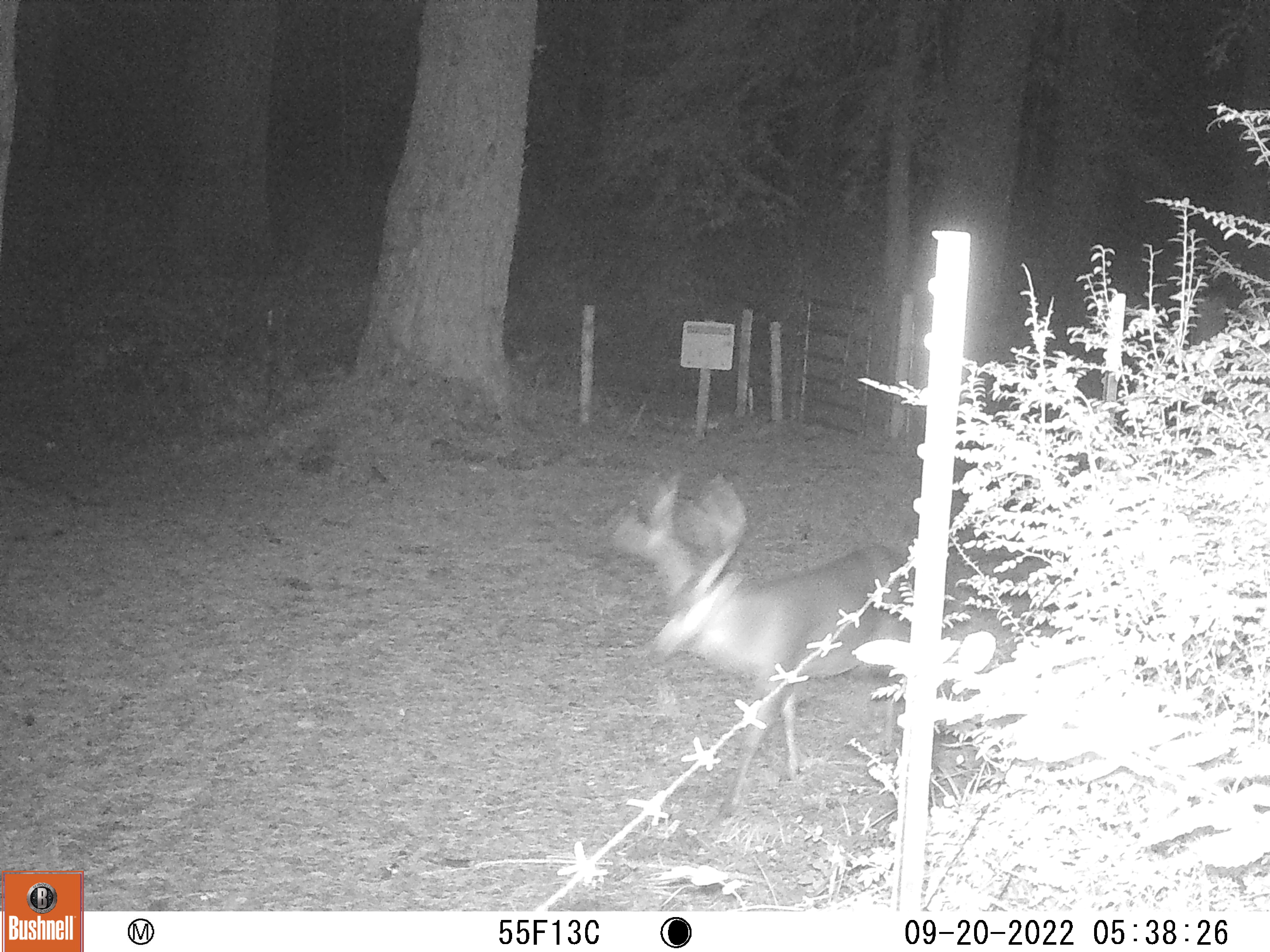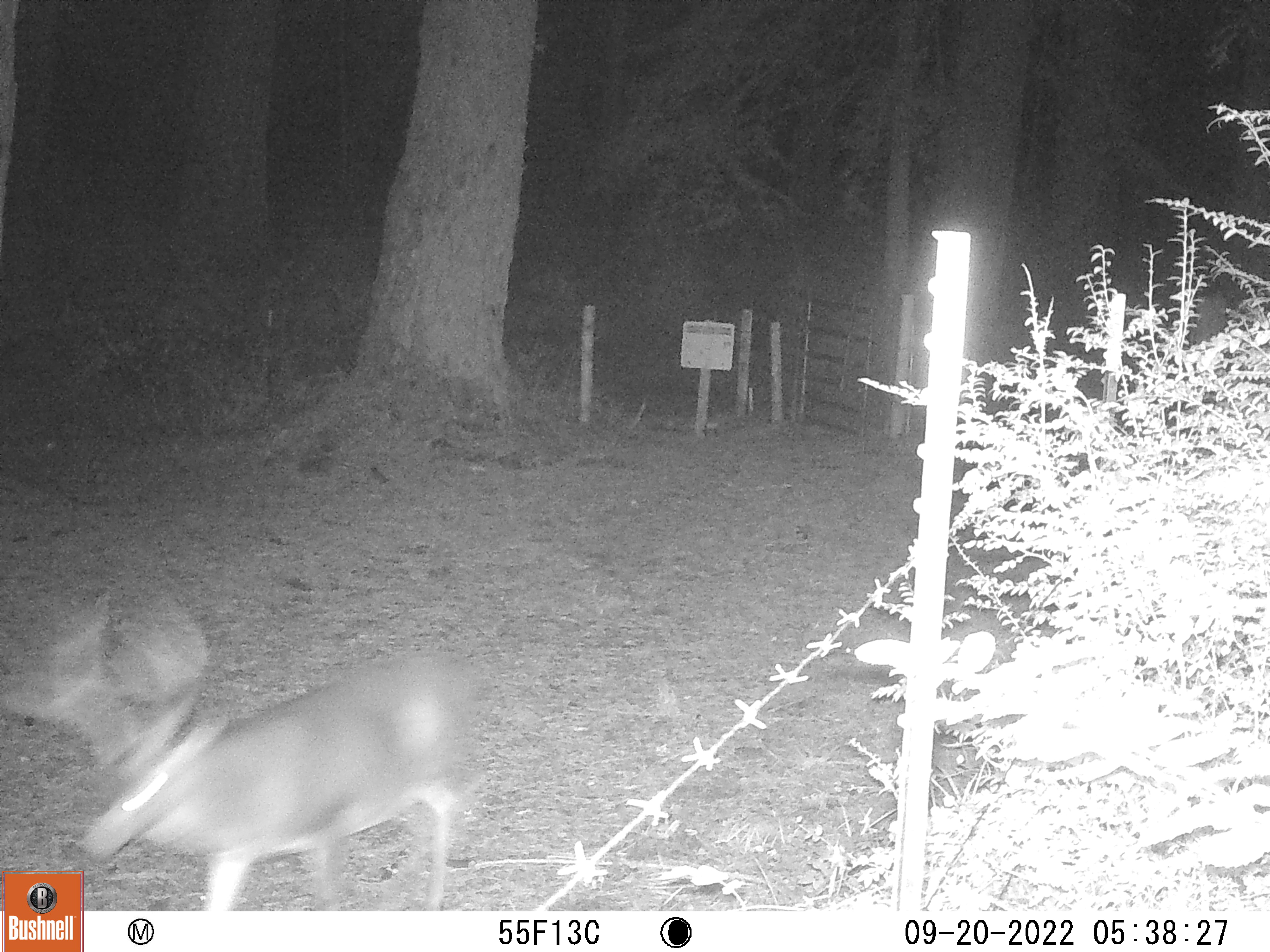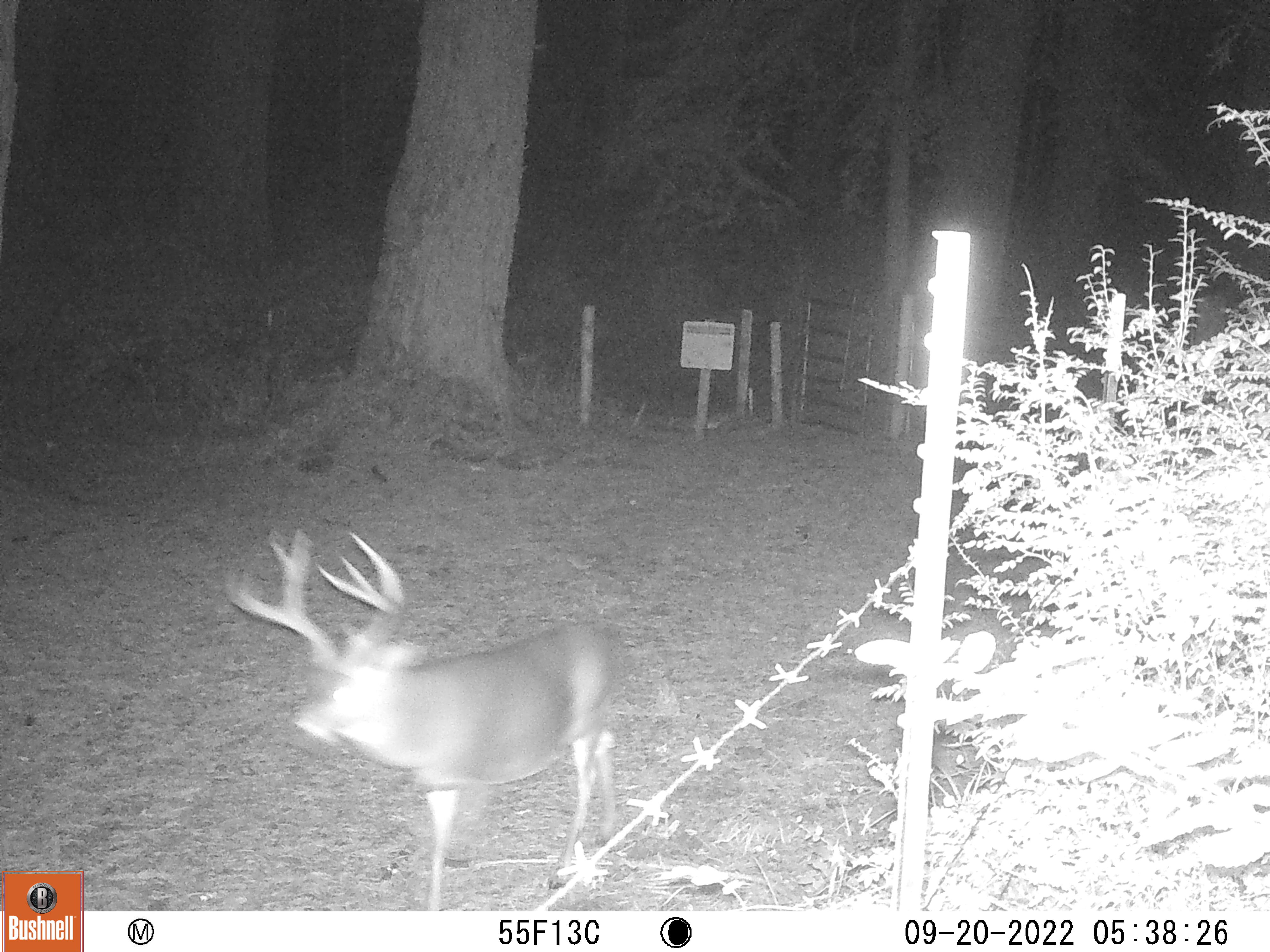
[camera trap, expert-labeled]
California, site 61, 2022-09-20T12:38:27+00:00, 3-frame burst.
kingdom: Animalia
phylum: Chordata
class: Mammalia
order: Artiodactyla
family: Cervidae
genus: Odocoileus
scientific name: Odocoileus hemionus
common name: mule deer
Mule deer (Odocoileus hemionus).